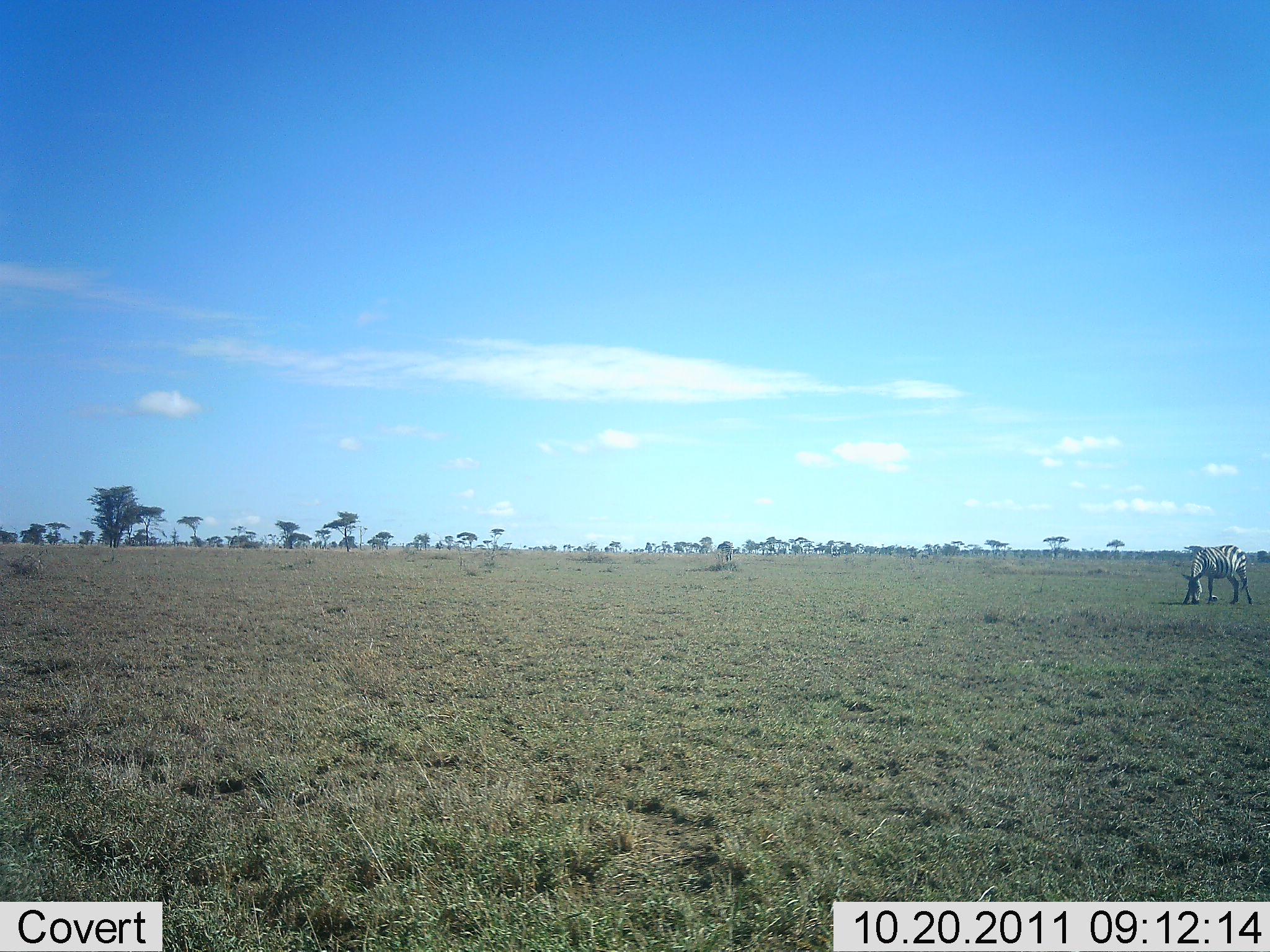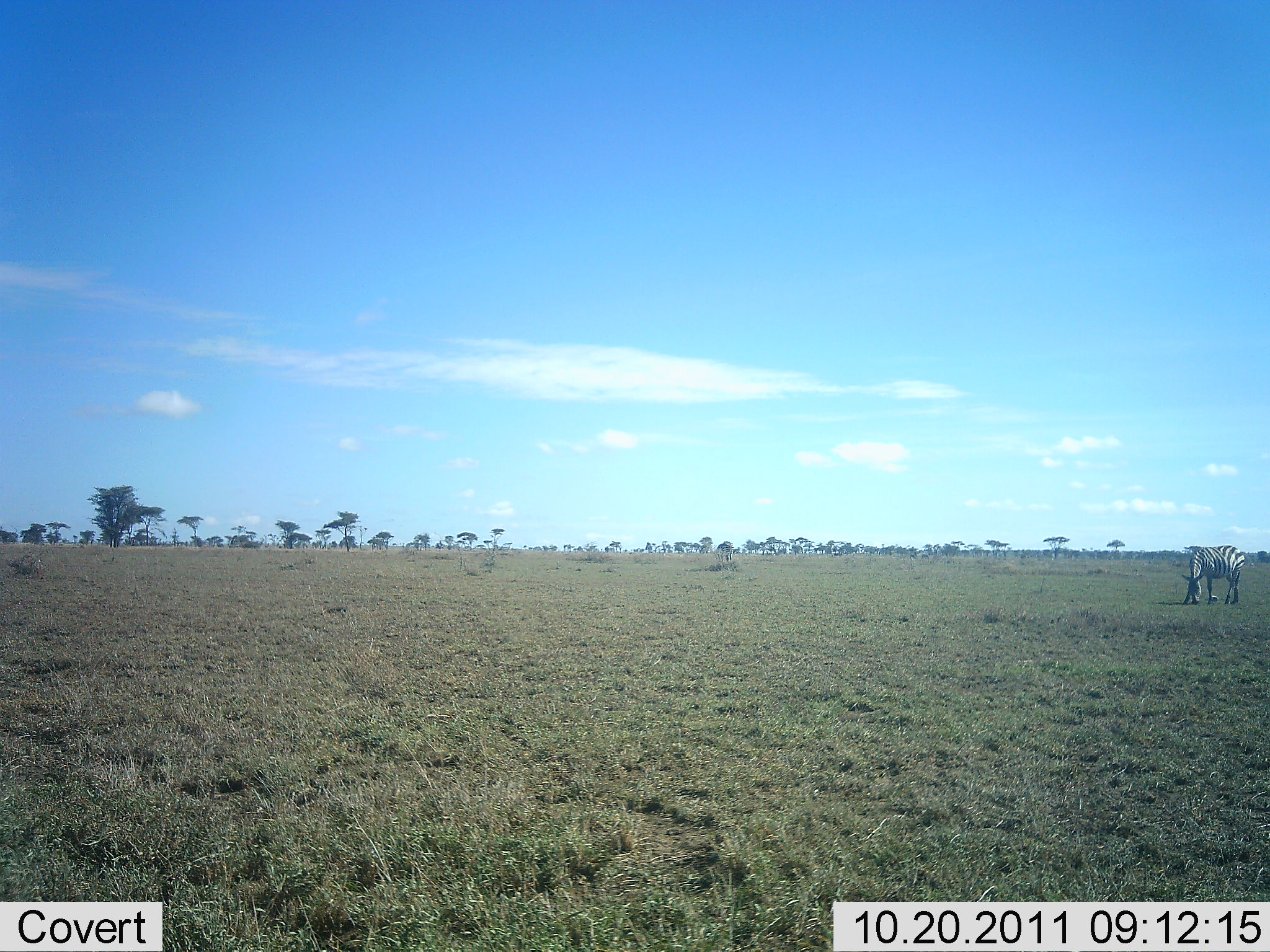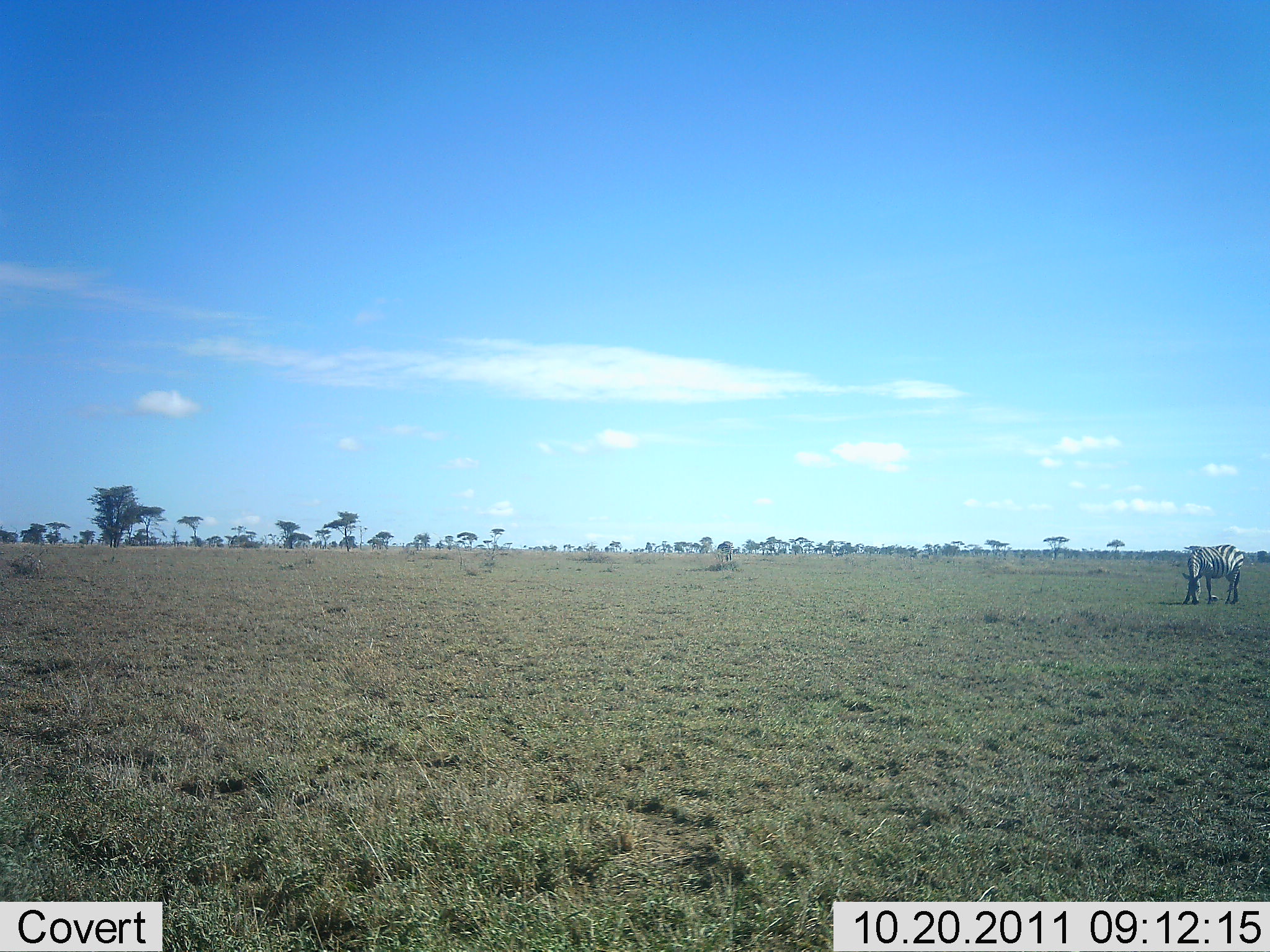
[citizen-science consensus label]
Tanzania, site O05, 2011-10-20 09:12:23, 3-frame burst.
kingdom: Animalia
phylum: Chordata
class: Mammalia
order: Perissodactyla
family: Equidae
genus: Equus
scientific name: Equus quagga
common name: plains zebra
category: zebra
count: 1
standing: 29%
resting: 7%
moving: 0%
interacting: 0%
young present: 0%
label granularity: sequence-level